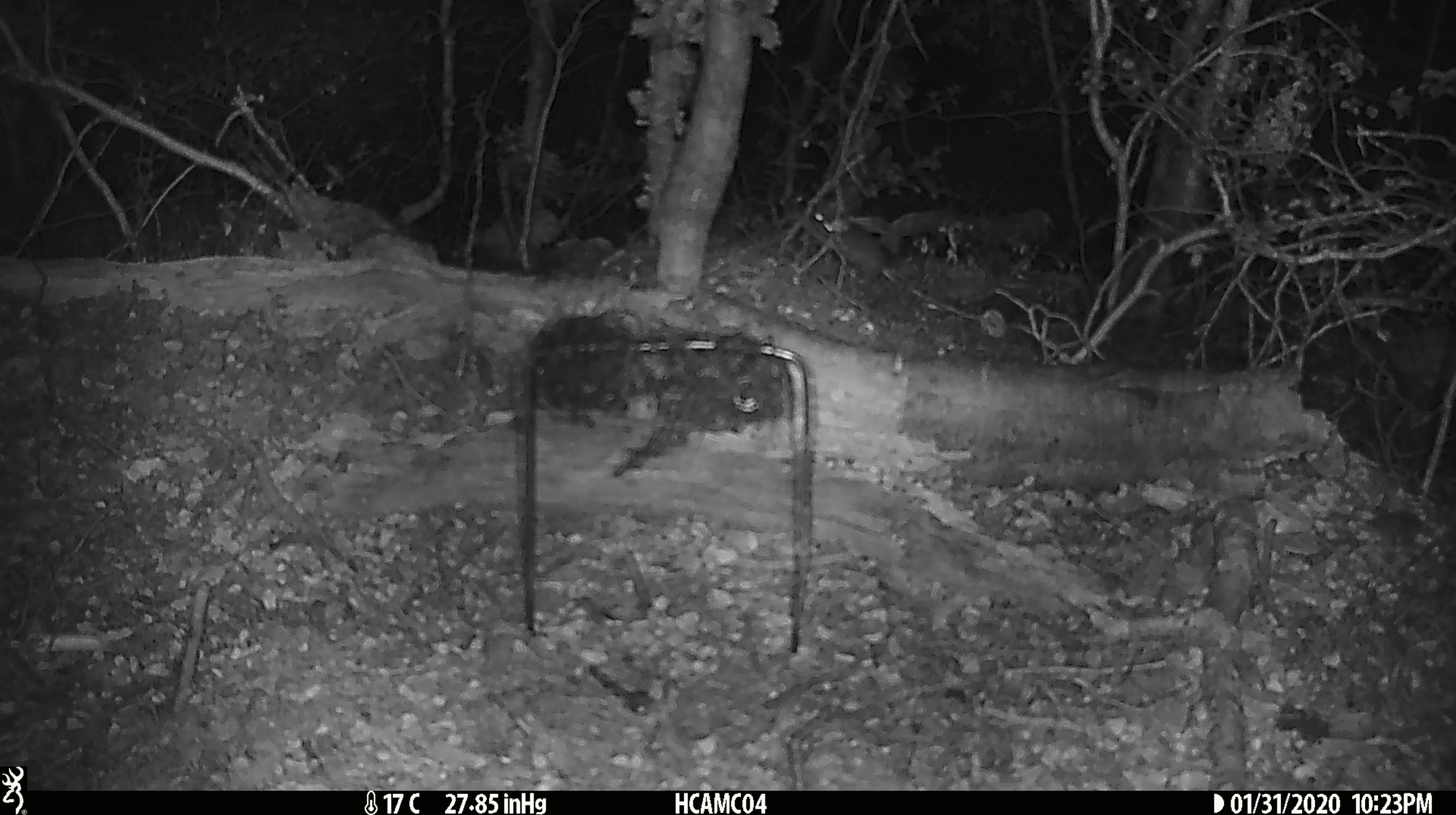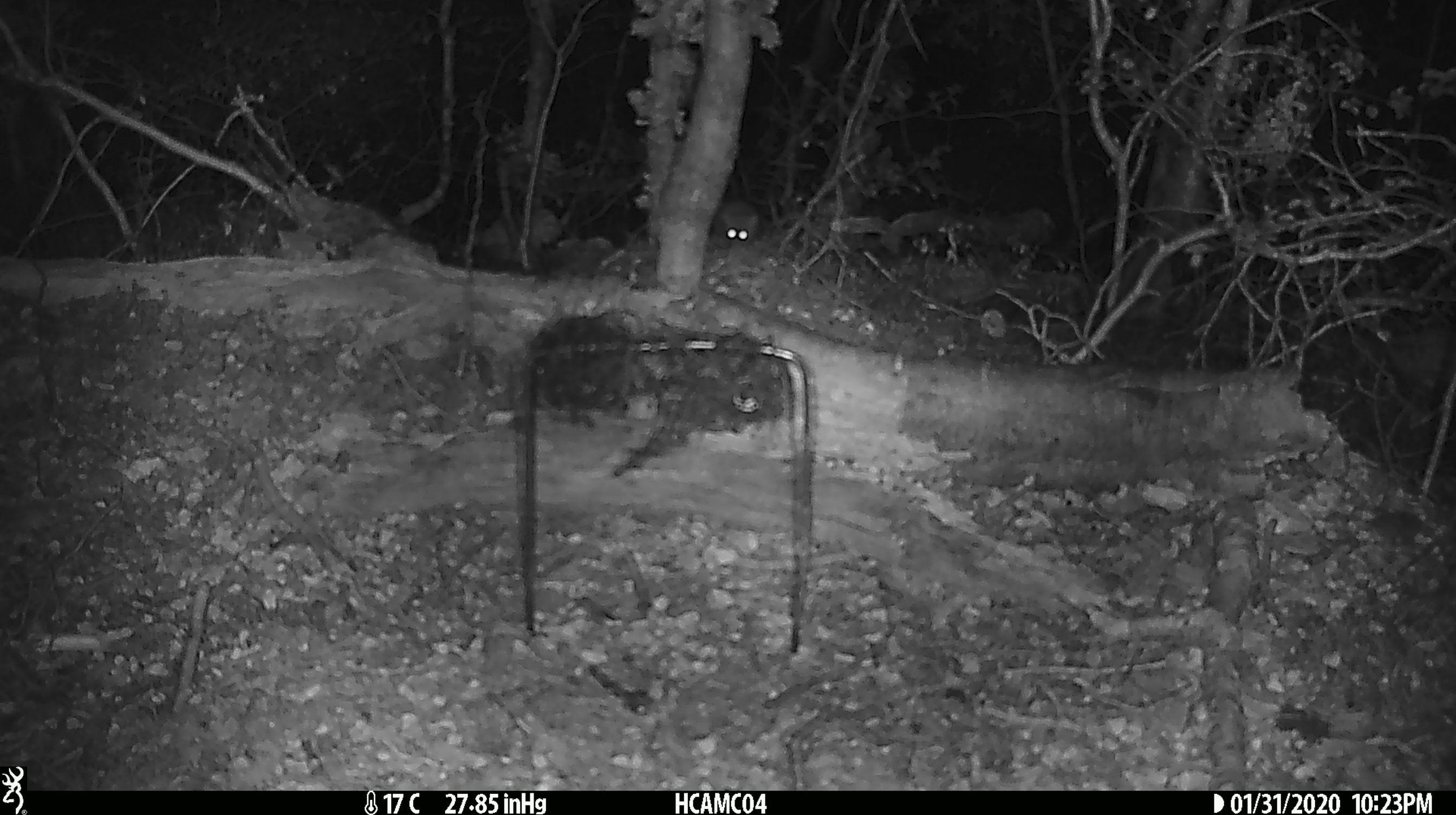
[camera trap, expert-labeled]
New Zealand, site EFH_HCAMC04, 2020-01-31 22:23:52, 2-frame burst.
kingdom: Animalia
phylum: Chordata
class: Mammalia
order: Rodentia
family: Muridae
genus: Mus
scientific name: Mus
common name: mouse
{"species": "mouse (Mus)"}